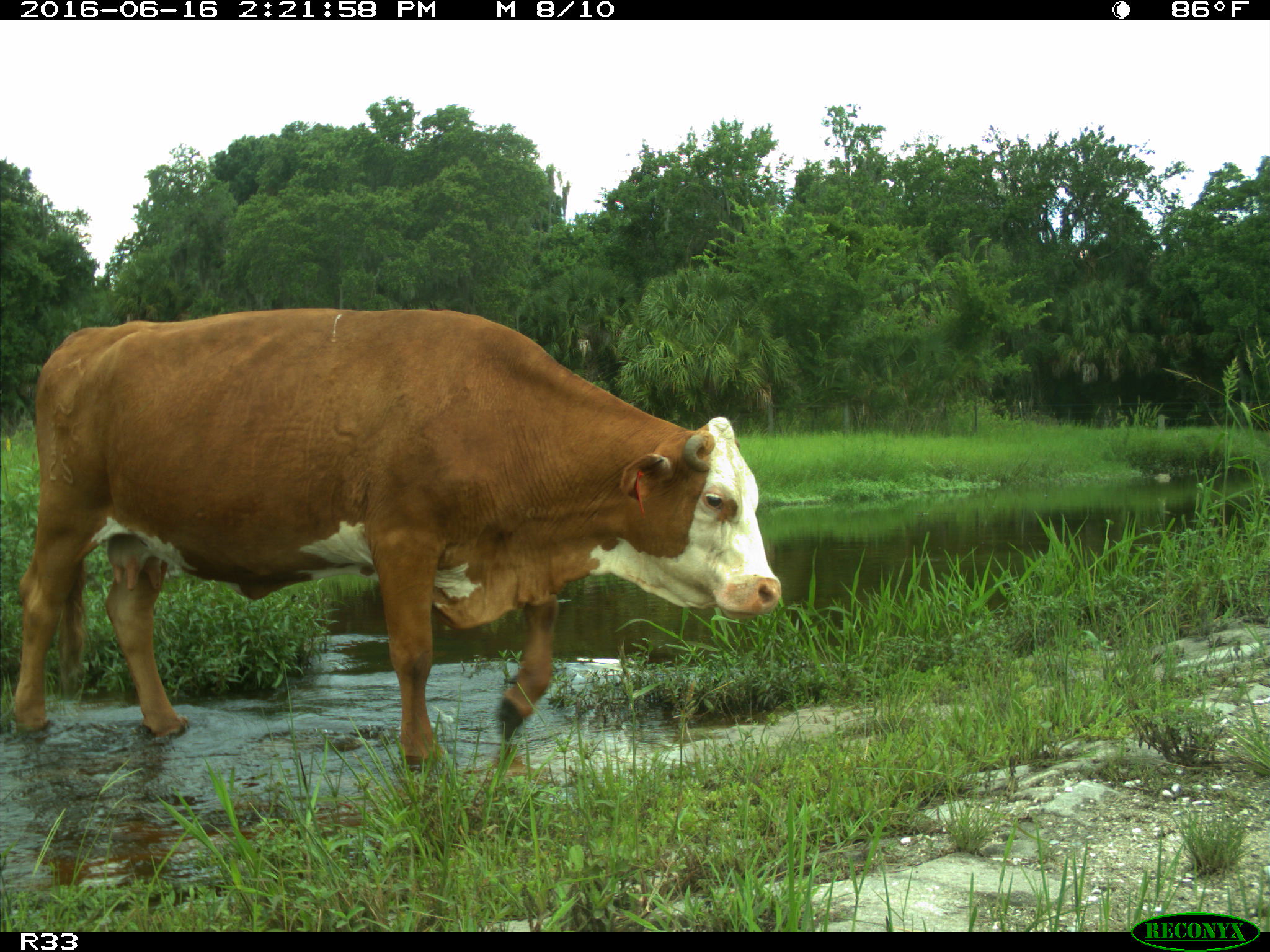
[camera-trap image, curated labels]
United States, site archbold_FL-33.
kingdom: Animalia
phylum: Chordata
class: Mammalia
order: Artiodactyla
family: Bovidae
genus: Bos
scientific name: Bos taurus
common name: domestic cow